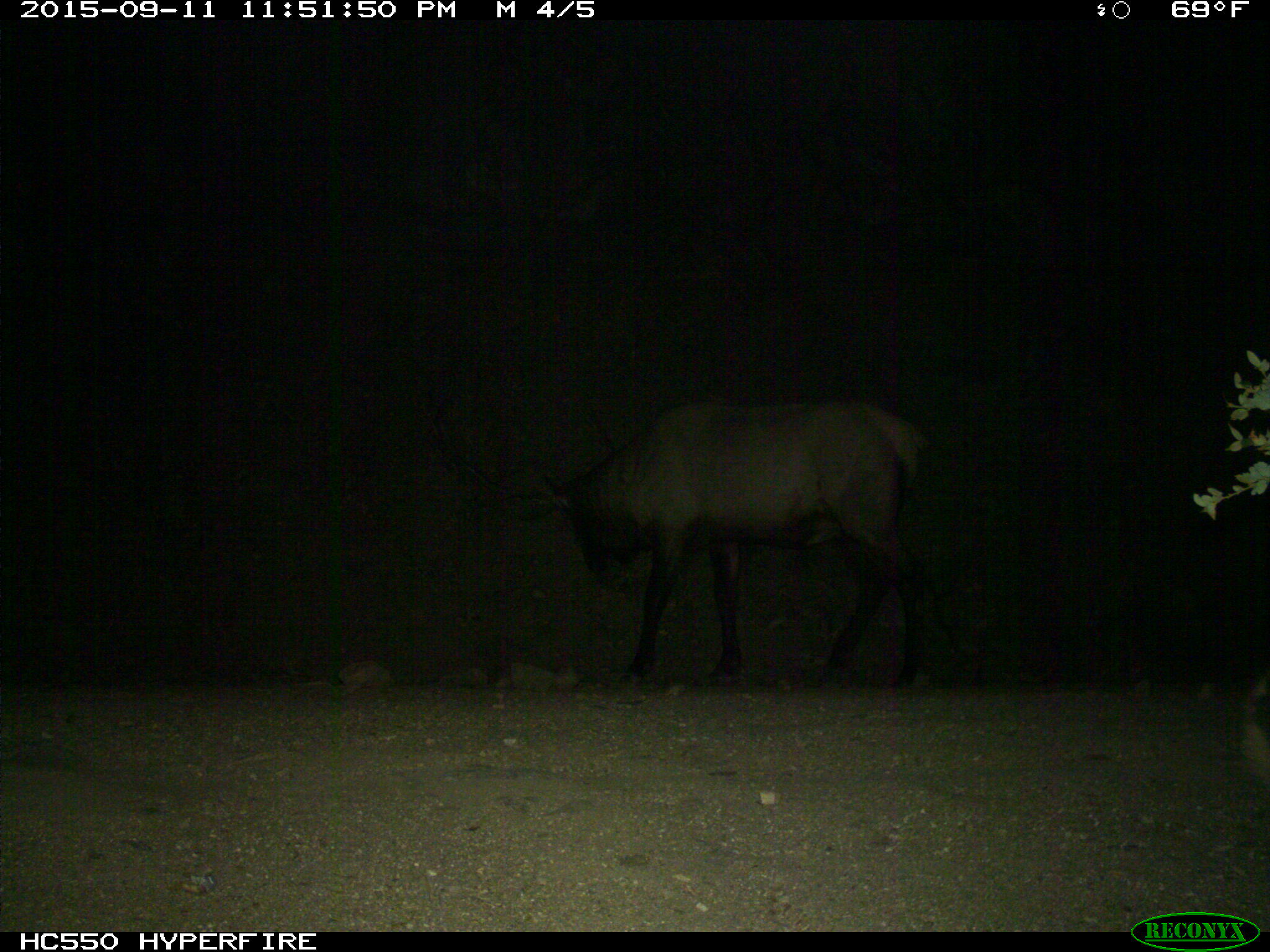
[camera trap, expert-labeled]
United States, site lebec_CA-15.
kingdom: Animalia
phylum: Chordata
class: Mammalia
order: Artiodactyla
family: Cervidae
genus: Cervus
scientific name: Cervus canadensis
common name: elk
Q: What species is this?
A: Cervus canadensis (elk).